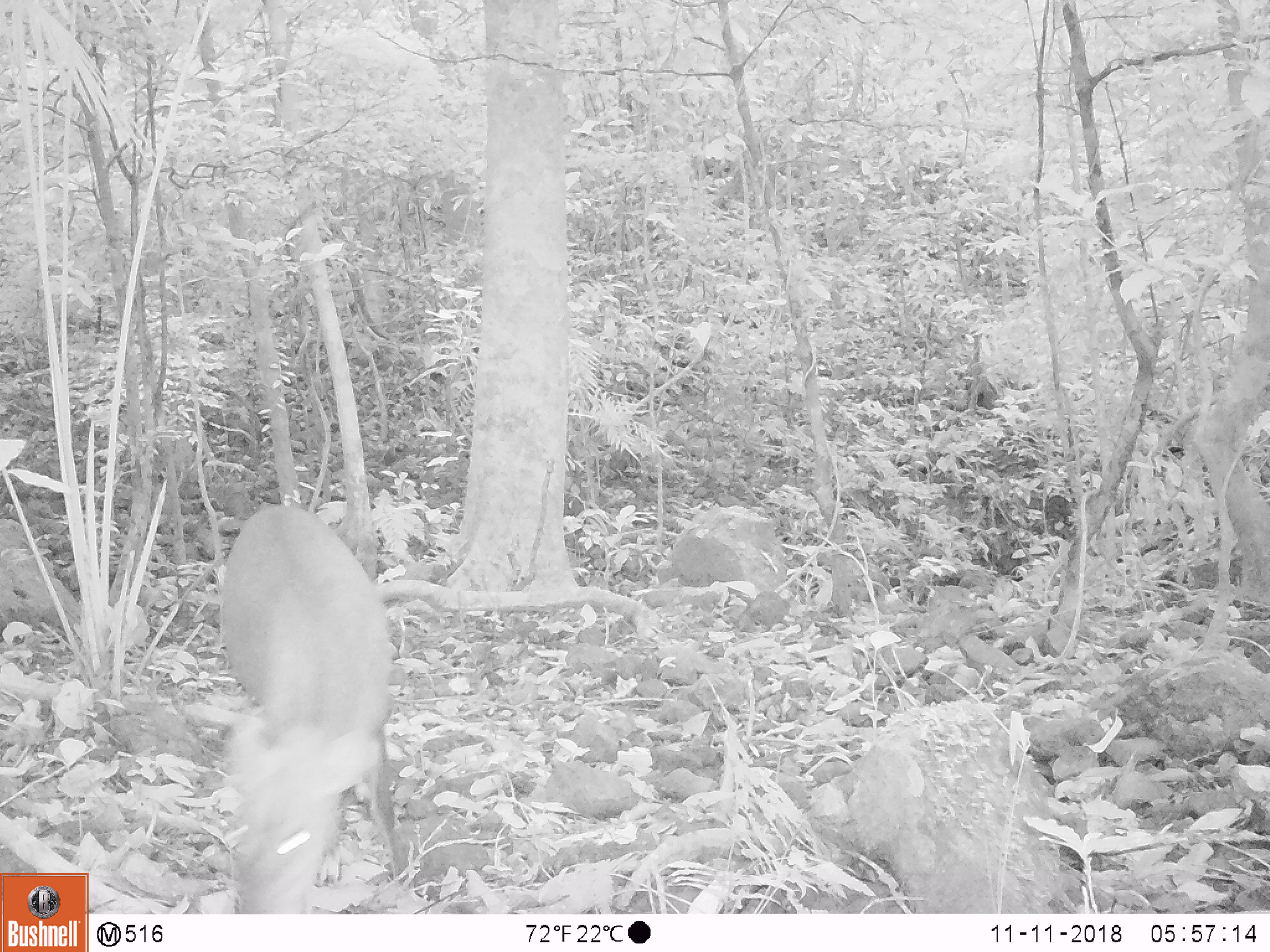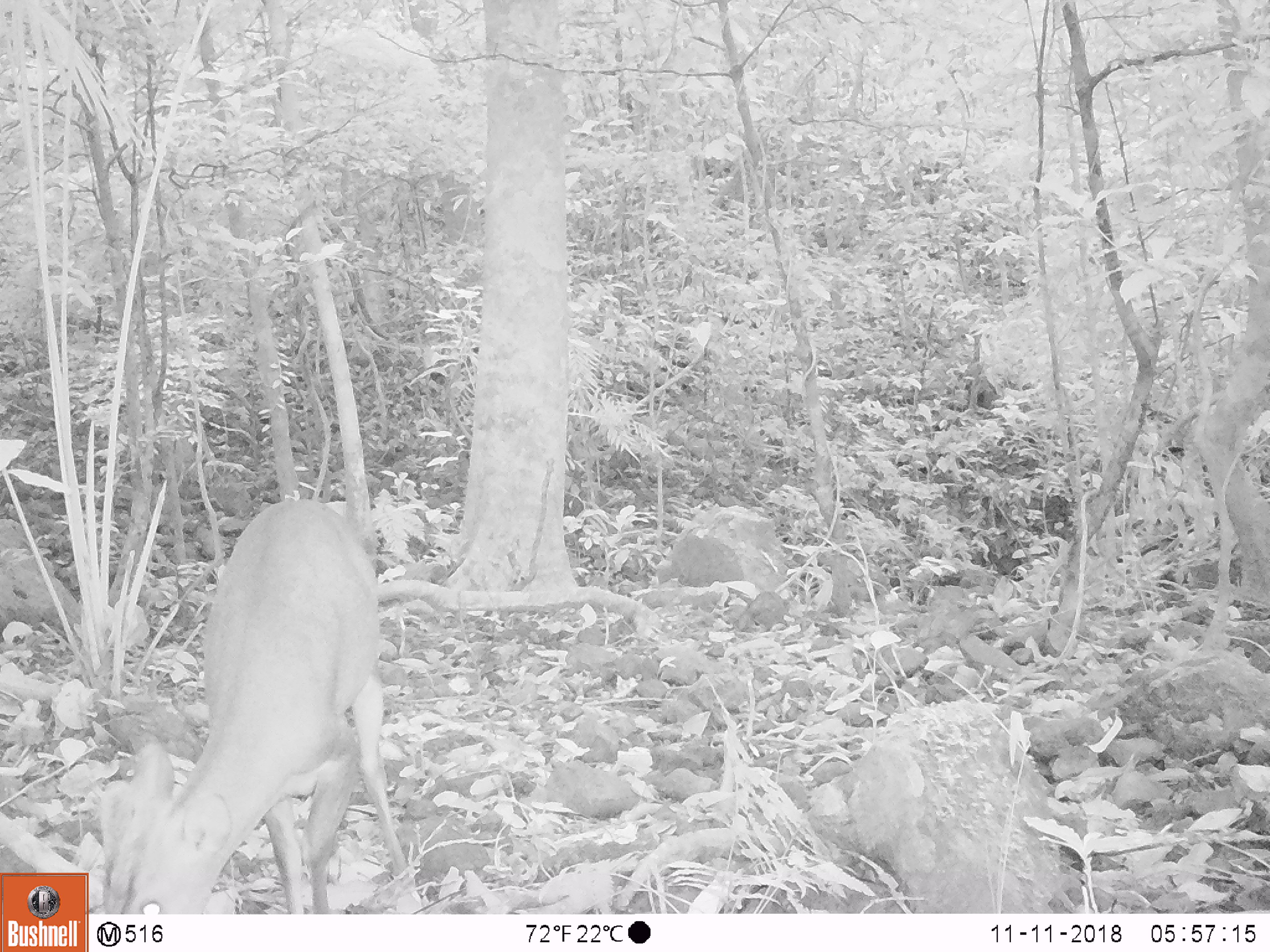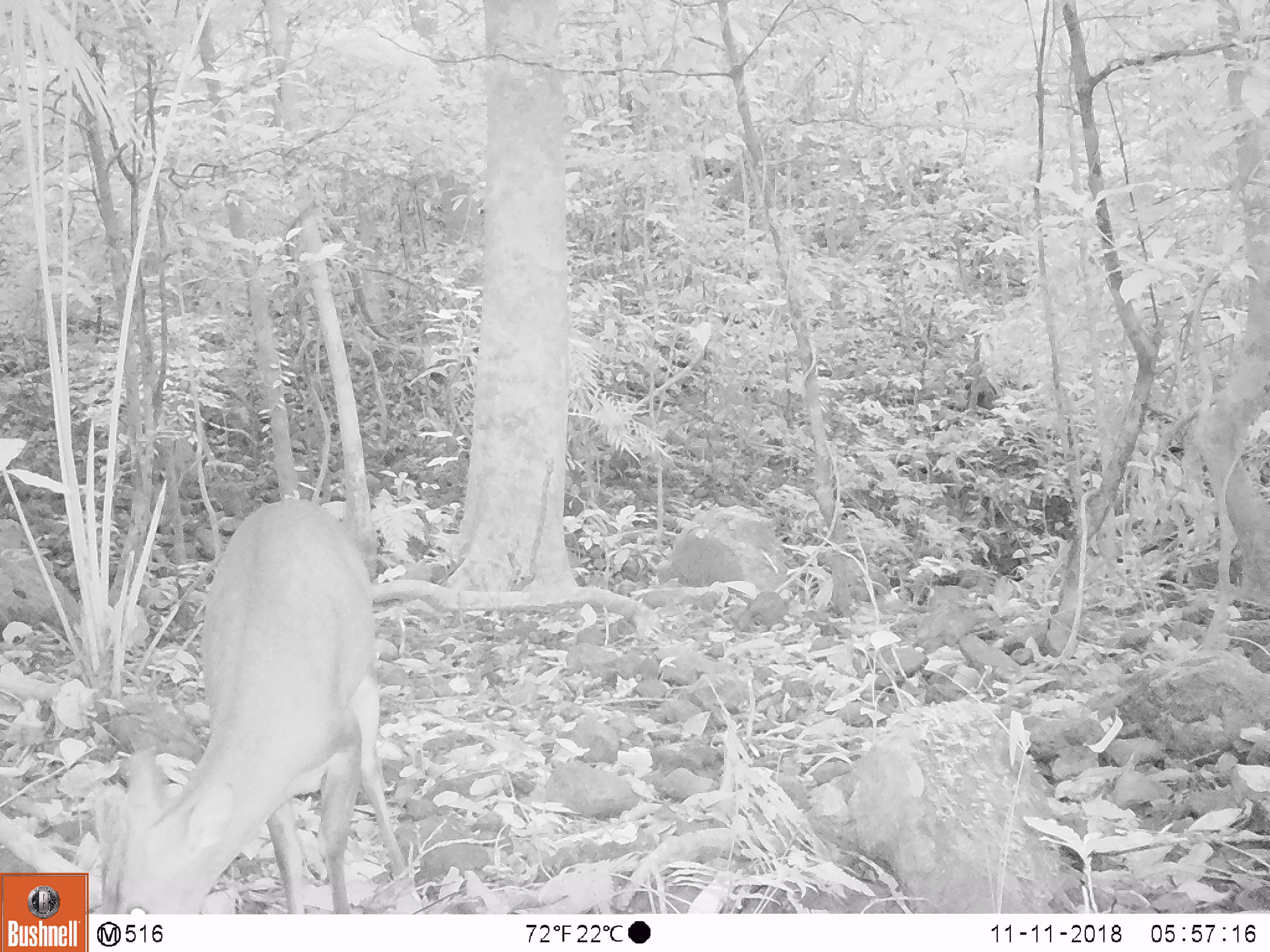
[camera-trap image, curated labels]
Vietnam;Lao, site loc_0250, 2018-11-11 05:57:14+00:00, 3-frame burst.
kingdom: Animalia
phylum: Chordata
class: Mammalia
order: Artiodactyla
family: Cervidae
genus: Muntiacus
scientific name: Muntiacus vuquangensis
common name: large-antlered muntjac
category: large antlered muntjac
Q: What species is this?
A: Large antlered muntjac (large-antlered muntjac) (Muntiacus vuquangensis).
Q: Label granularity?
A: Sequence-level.